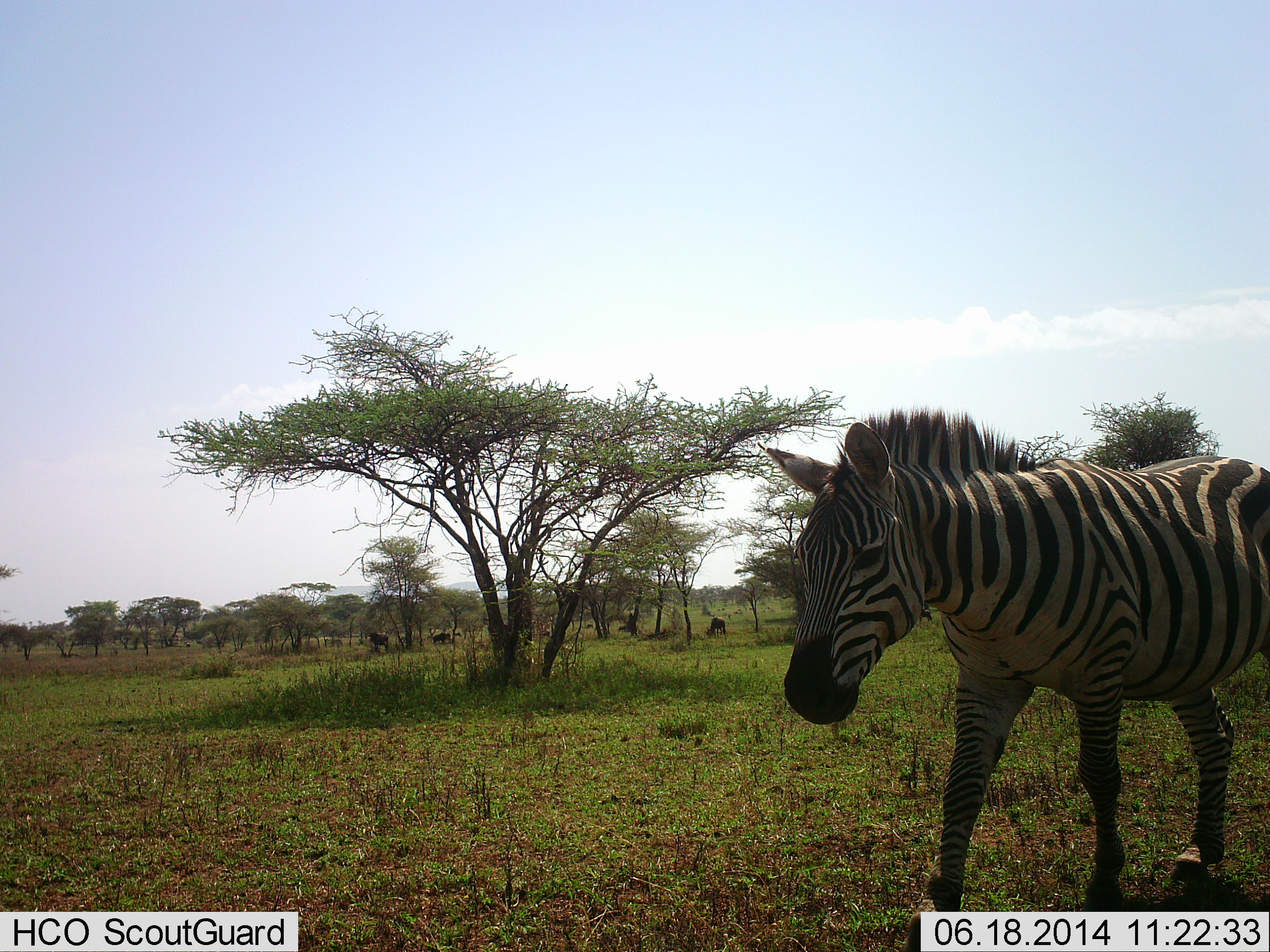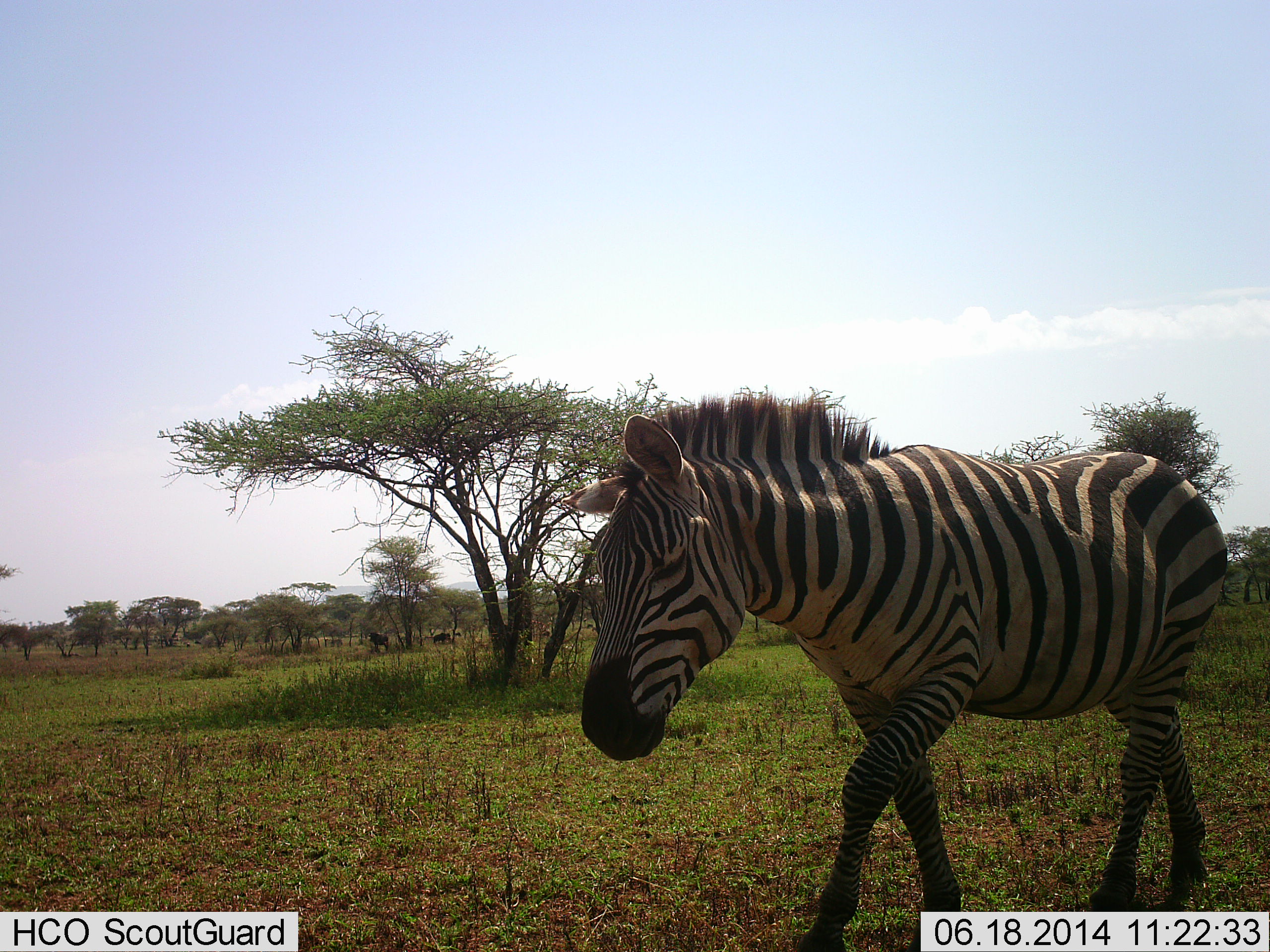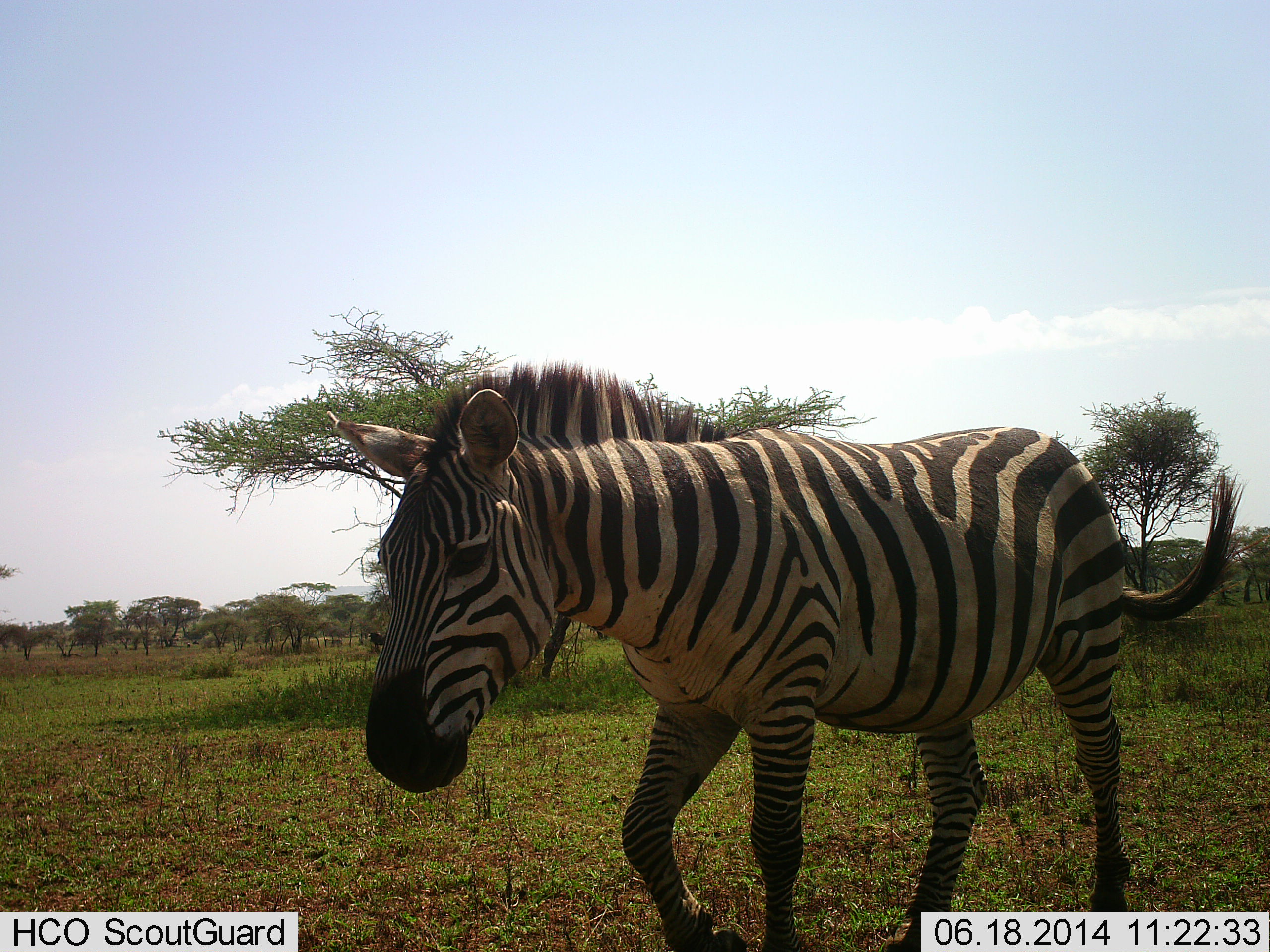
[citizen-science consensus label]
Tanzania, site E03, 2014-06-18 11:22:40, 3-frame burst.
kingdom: Animalia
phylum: Chordata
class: Mammalia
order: Perissodactyla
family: Equidae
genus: Equus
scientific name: Equus quagga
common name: plains zebra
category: zebra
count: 1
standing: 8%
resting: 0%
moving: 100%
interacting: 0%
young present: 0%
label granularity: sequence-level